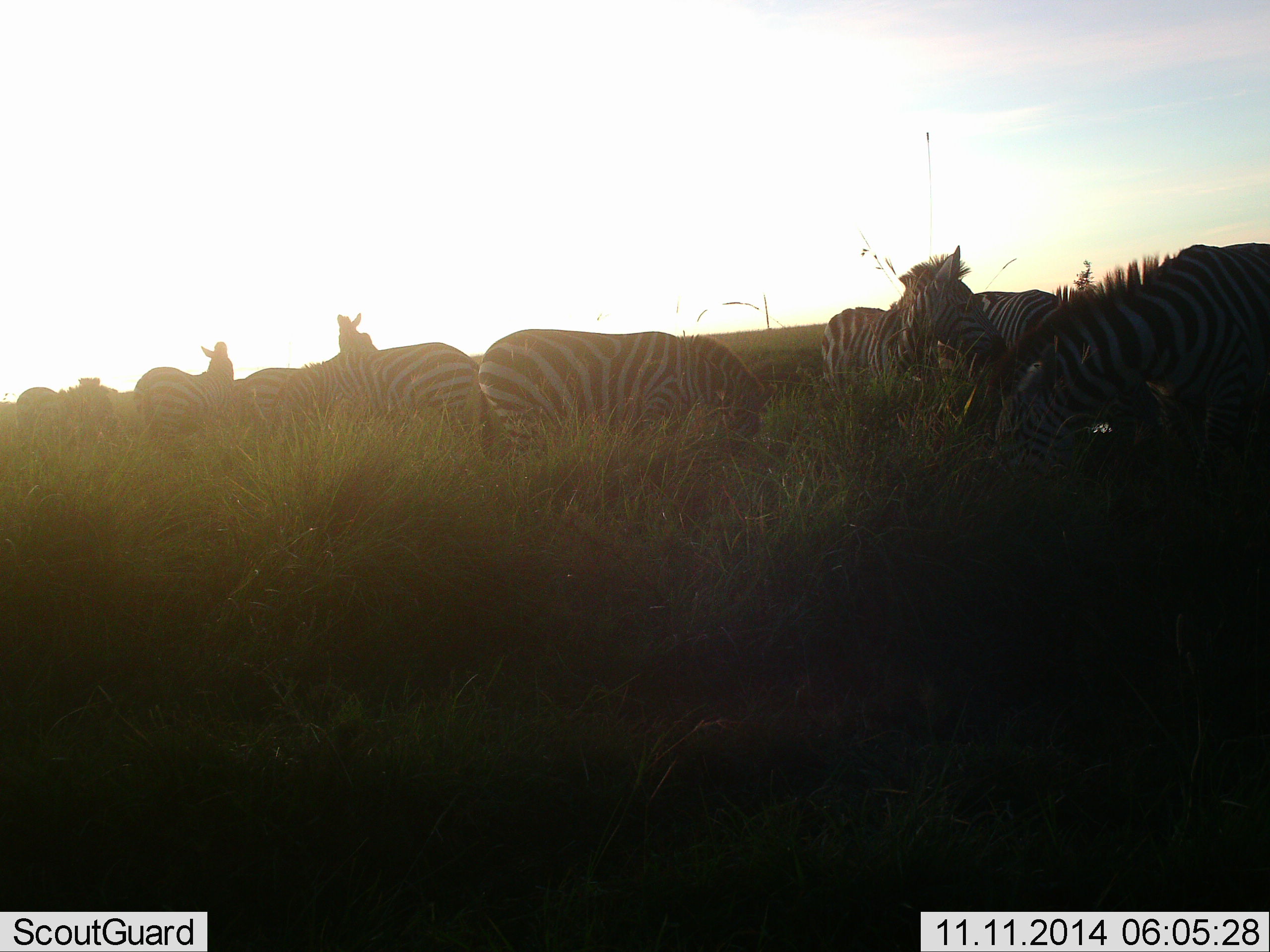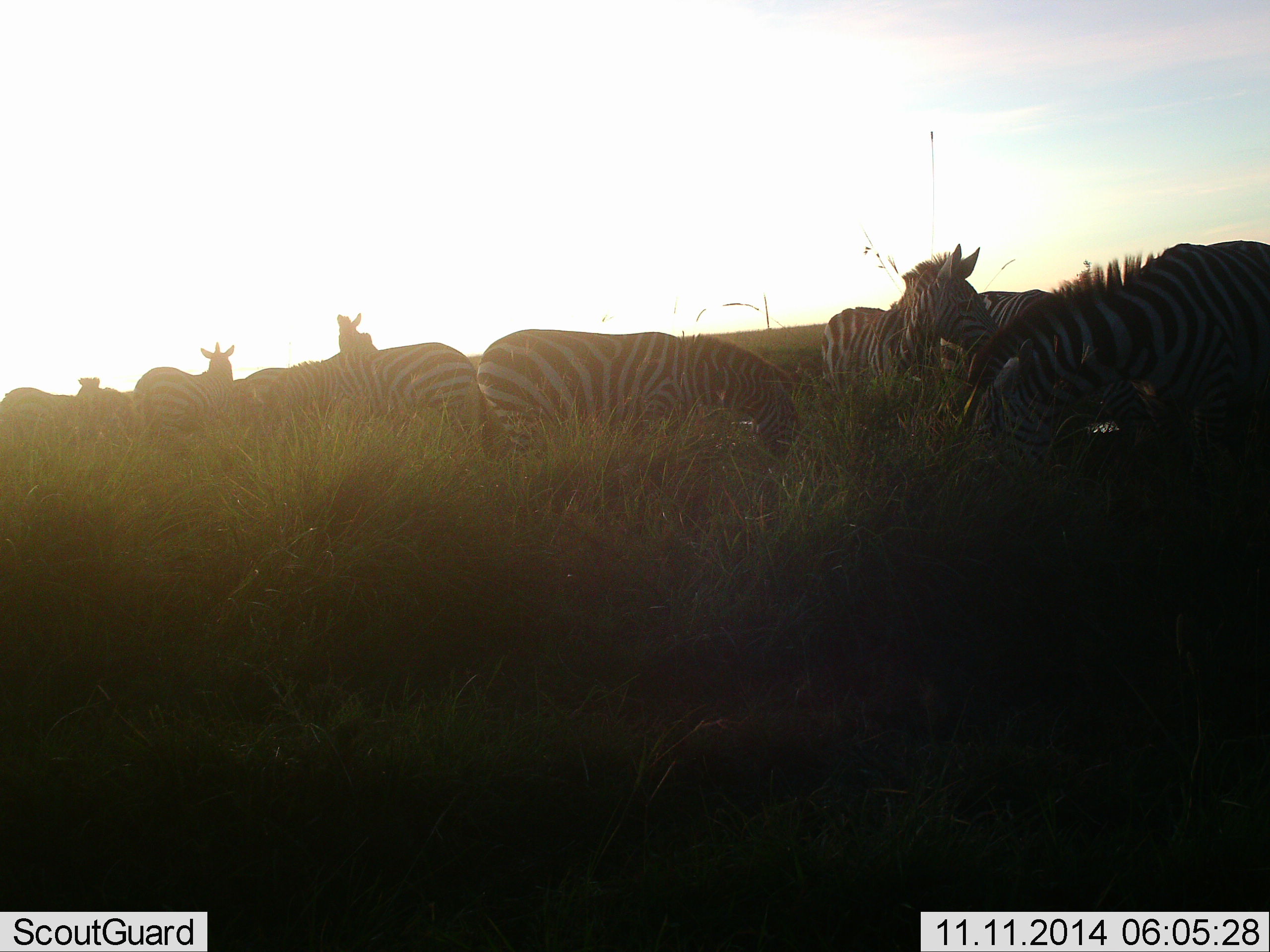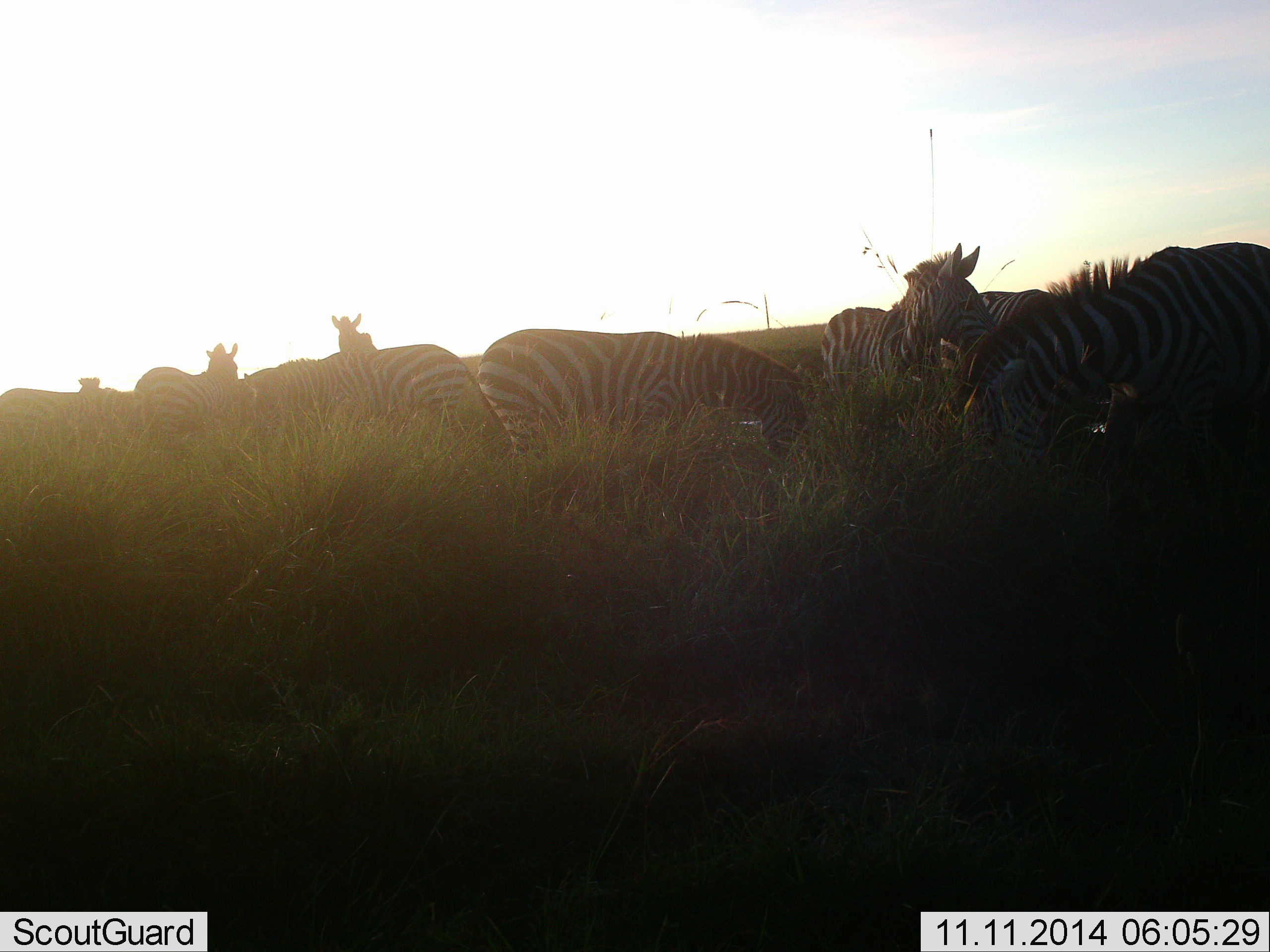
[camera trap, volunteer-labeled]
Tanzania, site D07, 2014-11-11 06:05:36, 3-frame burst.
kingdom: Animalia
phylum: Chordata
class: Mammalia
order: Perissodactyla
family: Equidae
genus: Equus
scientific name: Equus quagga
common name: plains zebra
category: zebra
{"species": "zebra (plains zebra) (Equus quagga)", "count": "10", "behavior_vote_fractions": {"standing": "80%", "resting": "0%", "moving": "0%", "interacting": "10%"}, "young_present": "0%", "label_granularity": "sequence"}